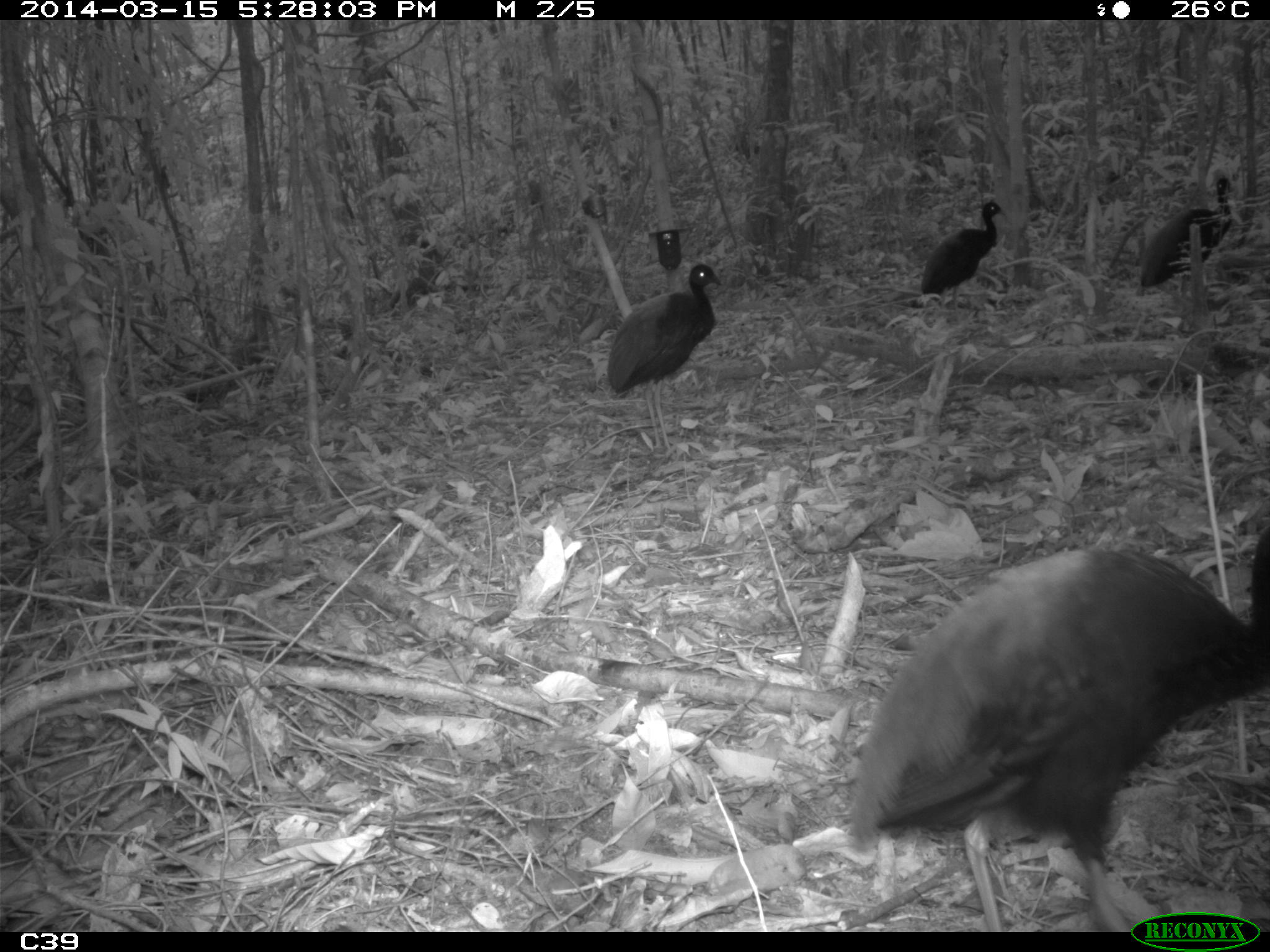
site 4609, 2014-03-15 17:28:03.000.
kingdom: Animalia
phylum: Chordata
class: Aves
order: Gruiformes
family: Psophiidae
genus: Psophia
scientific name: Psophia crepitans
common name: gray-winged trumpeter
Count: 8.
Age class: adult.